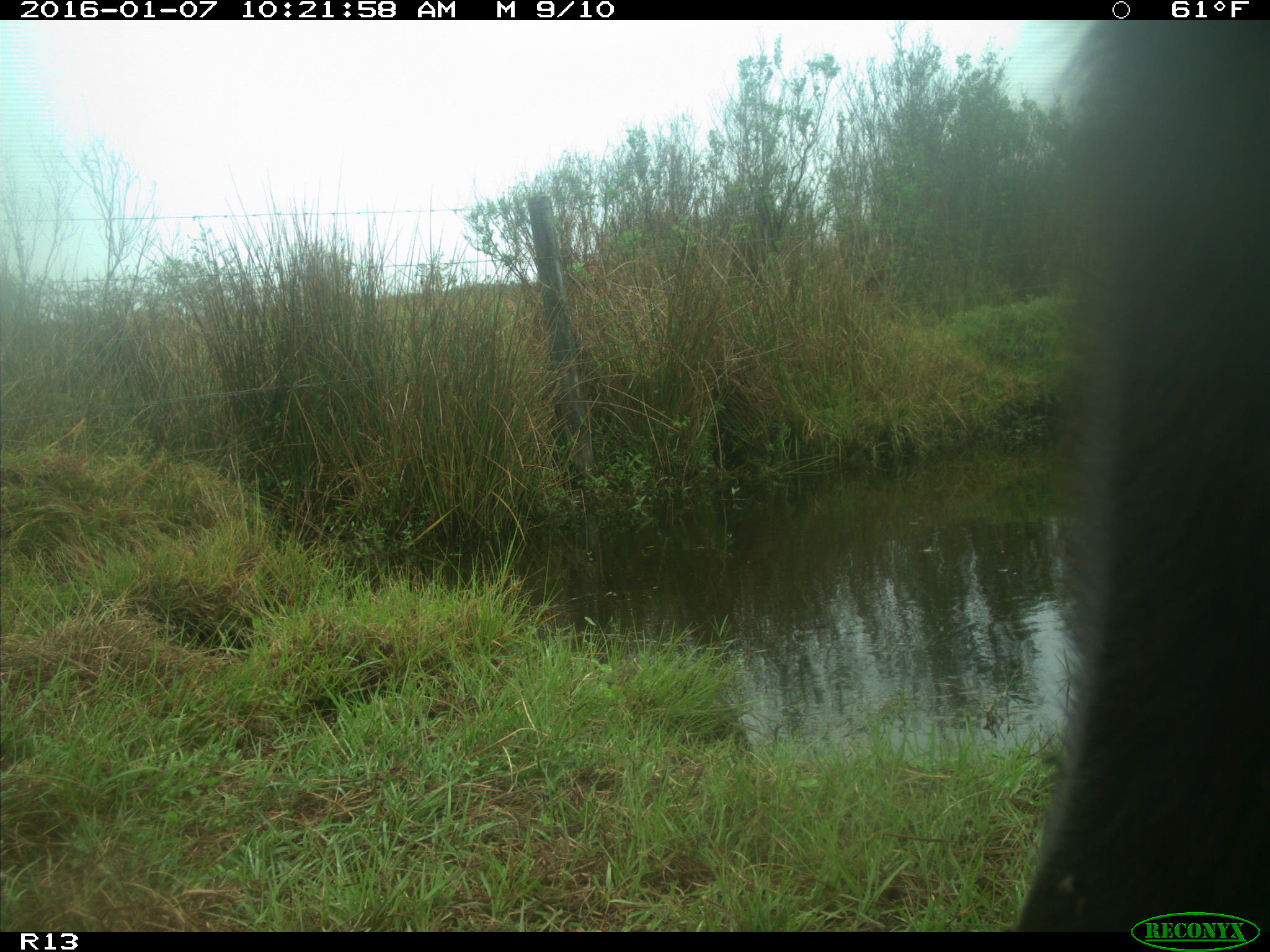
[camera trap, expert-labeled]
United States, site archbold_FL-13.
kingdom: Animalia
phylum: Chordata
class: Mammalia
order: Artiodactyla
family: Bovidae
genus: Bos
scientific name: Bos taurus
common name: domestic cow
Bos taurus (domestic cow).